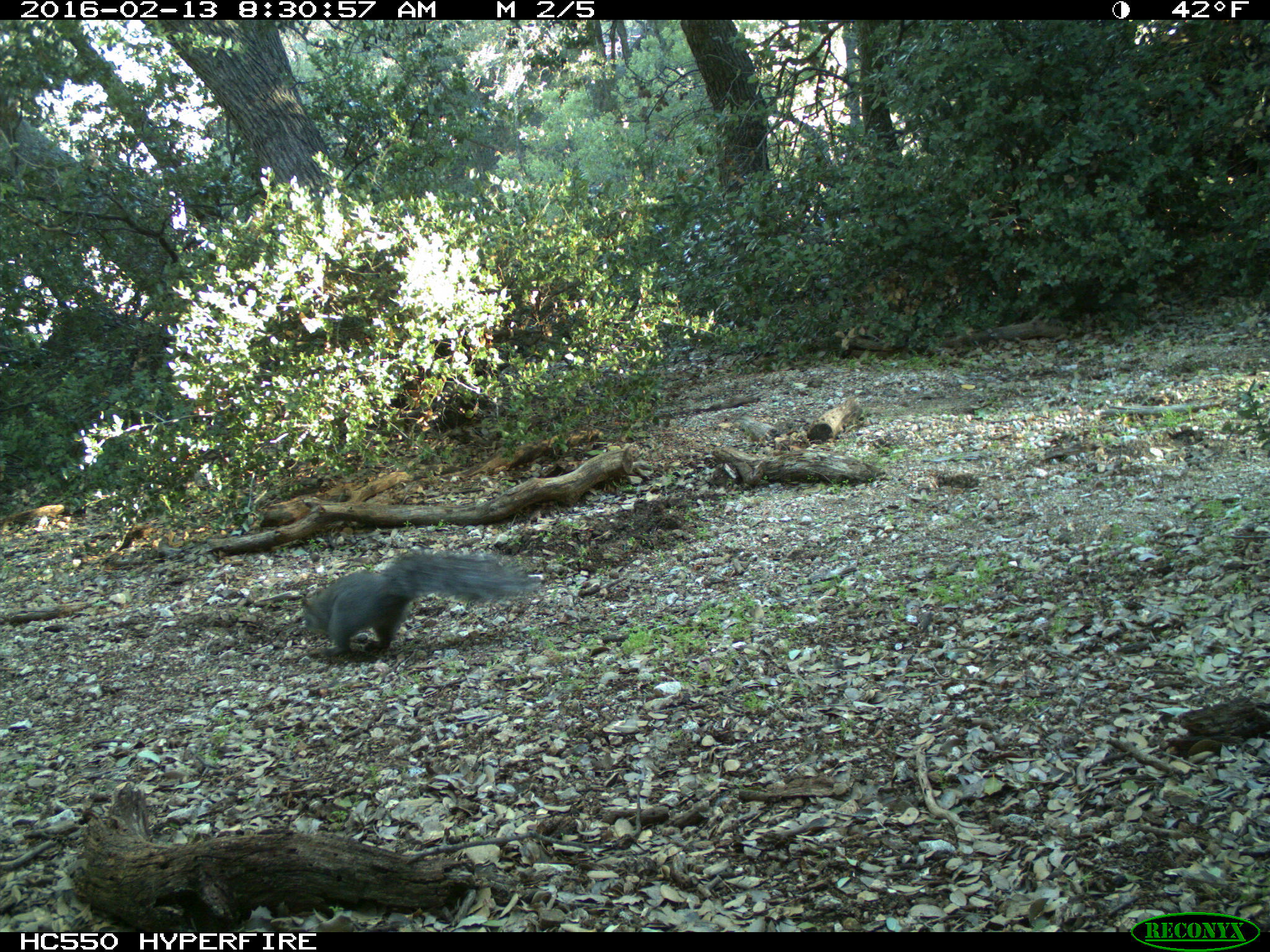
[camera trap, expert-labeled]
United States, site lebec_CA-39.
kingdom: Animalia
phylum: Chordata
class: Mammalia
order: Rodentia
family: Sciuridae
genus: Sciurus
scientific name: Sciurus carolinensis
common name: eastern gray squirrel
Sciurus carolinensis (eastern gray squirrel).